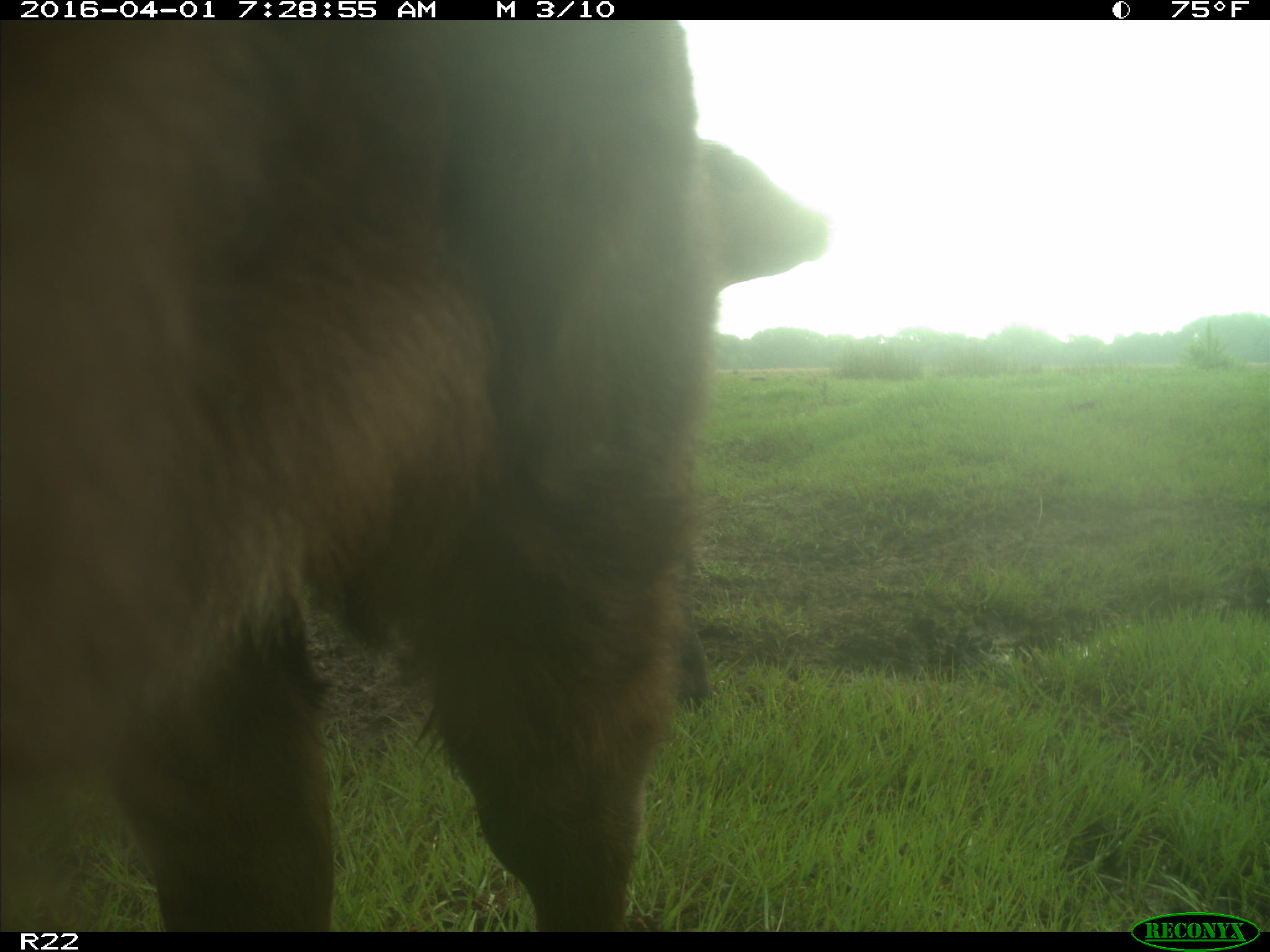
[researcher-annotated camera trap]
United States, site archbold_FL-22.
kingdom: Animalia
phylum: Chordata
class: Mammalia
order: Artiodactyla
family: Bovidae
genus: Bos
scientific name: Bos taurus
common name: domestic cow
Bos taurus (domestic cow).